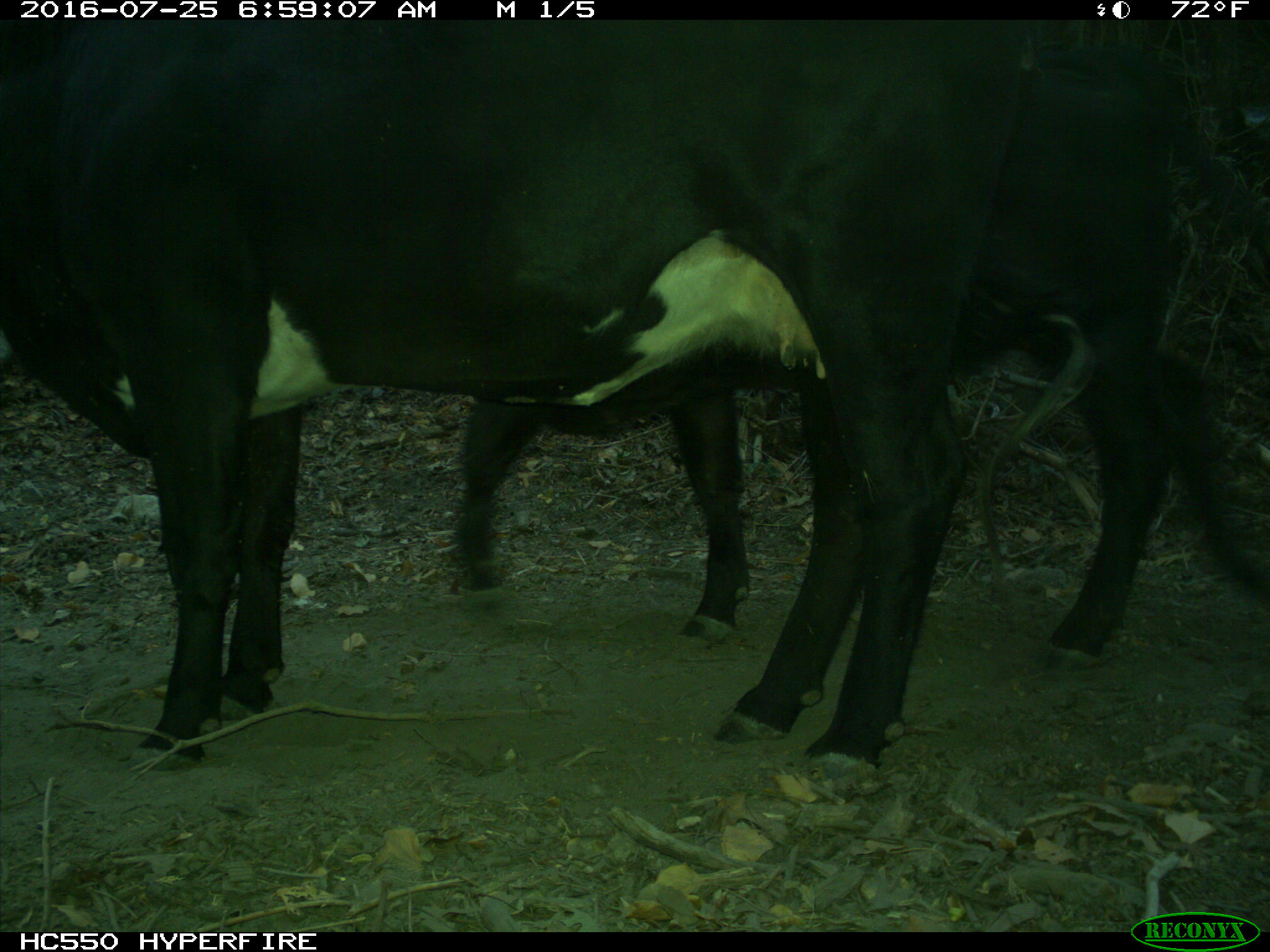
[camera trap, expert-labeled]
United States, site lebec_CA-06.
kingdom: Animalia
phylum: Chordata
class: Mammalia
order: Artiodactyla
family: Bovidae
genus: Bos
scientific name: Bos taurus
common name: domestic cow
Bos taurus (domestic cow).